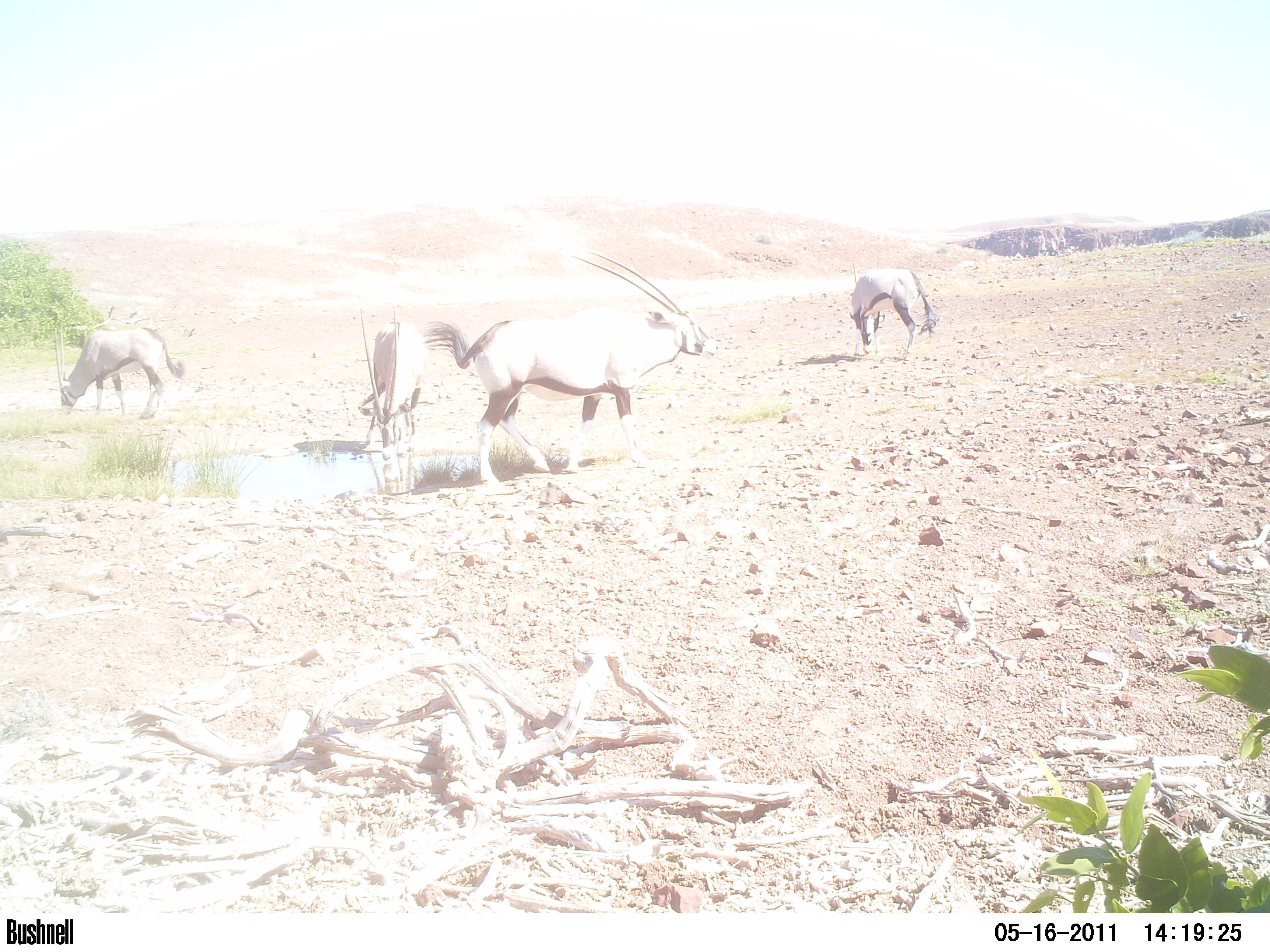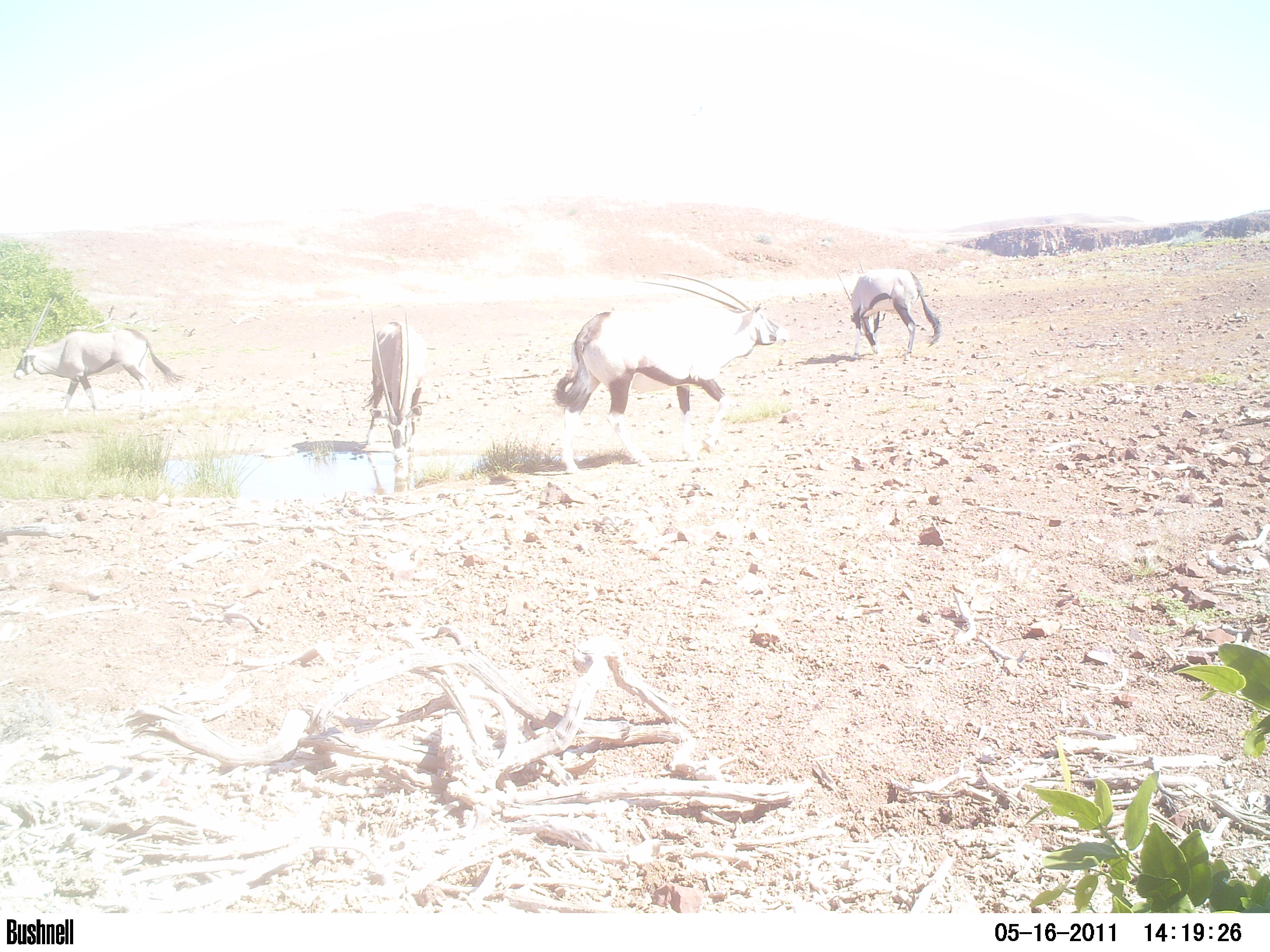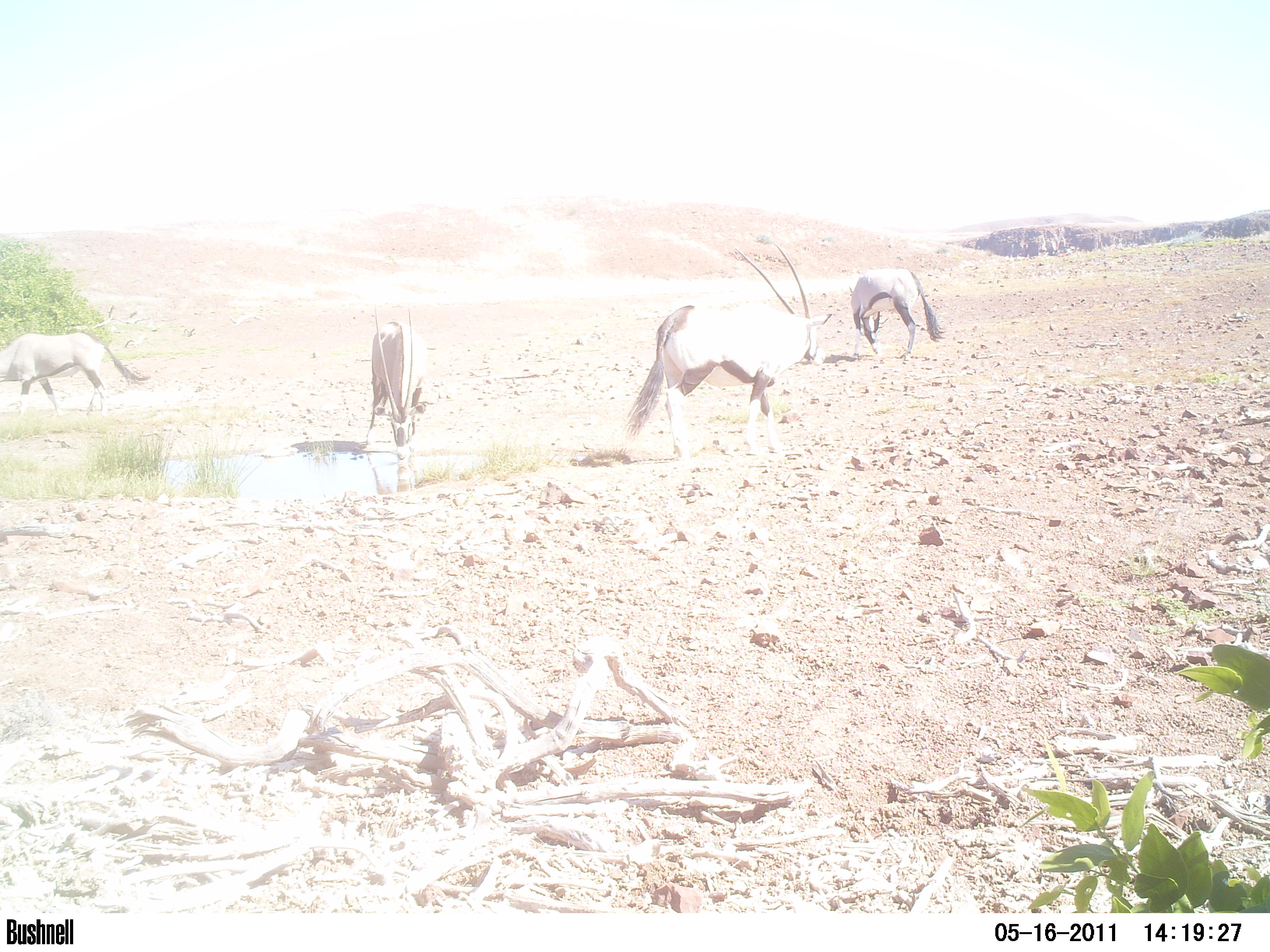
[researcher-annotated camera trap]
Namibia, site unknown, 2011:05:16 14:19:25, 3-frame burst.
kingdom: Animalia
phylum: Chordata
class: Mammalia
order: Artiodactyla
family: Bovidae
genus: Oryx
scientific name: Oryx gazella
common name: gemsbok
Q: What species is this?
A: Oryx gazella (gemsbok).